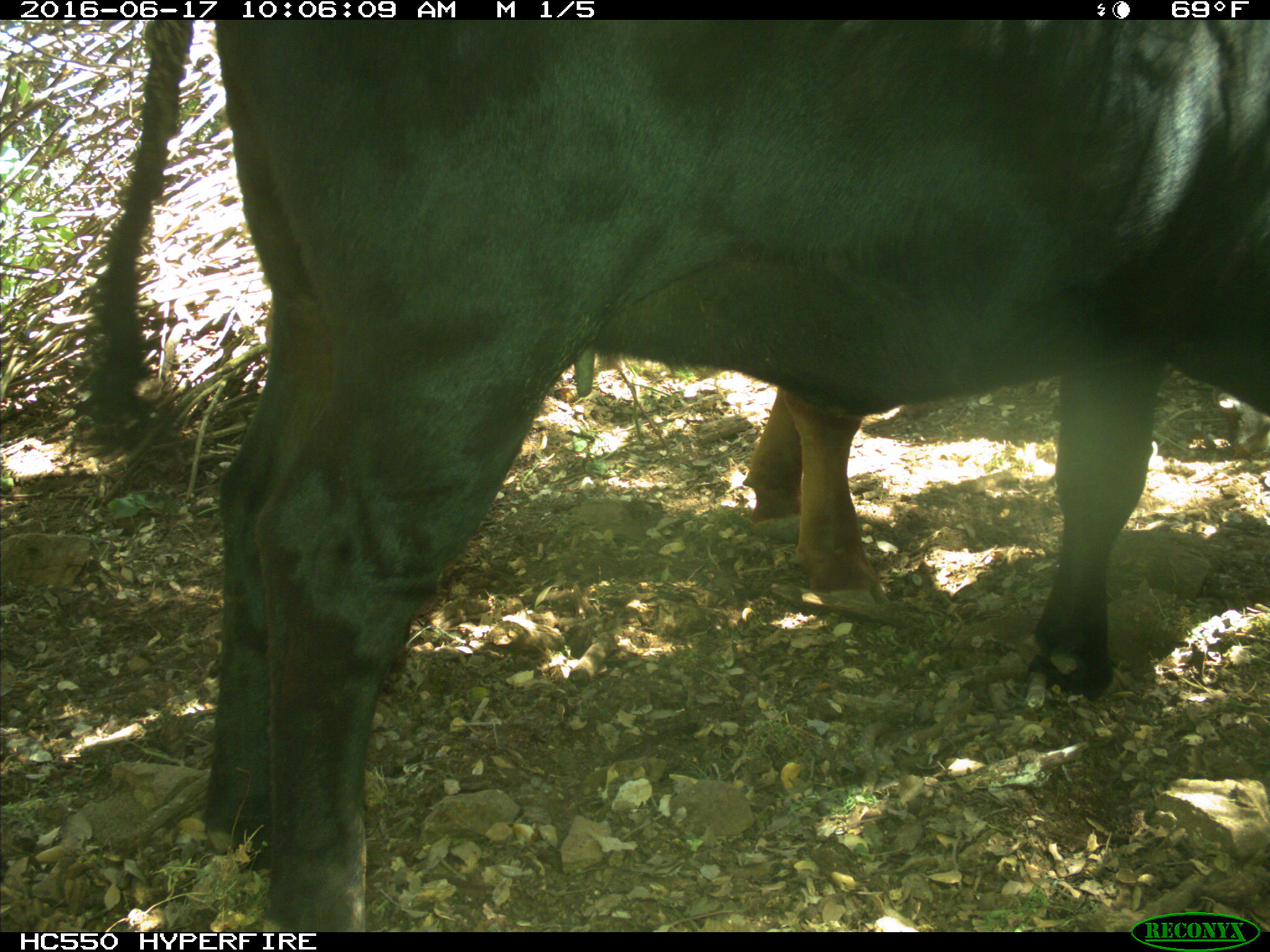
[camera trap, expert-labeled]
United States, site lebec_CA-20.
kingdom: Animalia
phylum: Chordata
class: Mammalia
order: Artiodactyla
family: Bovidae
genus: Bos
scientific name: Bos taurus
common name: domestic cow